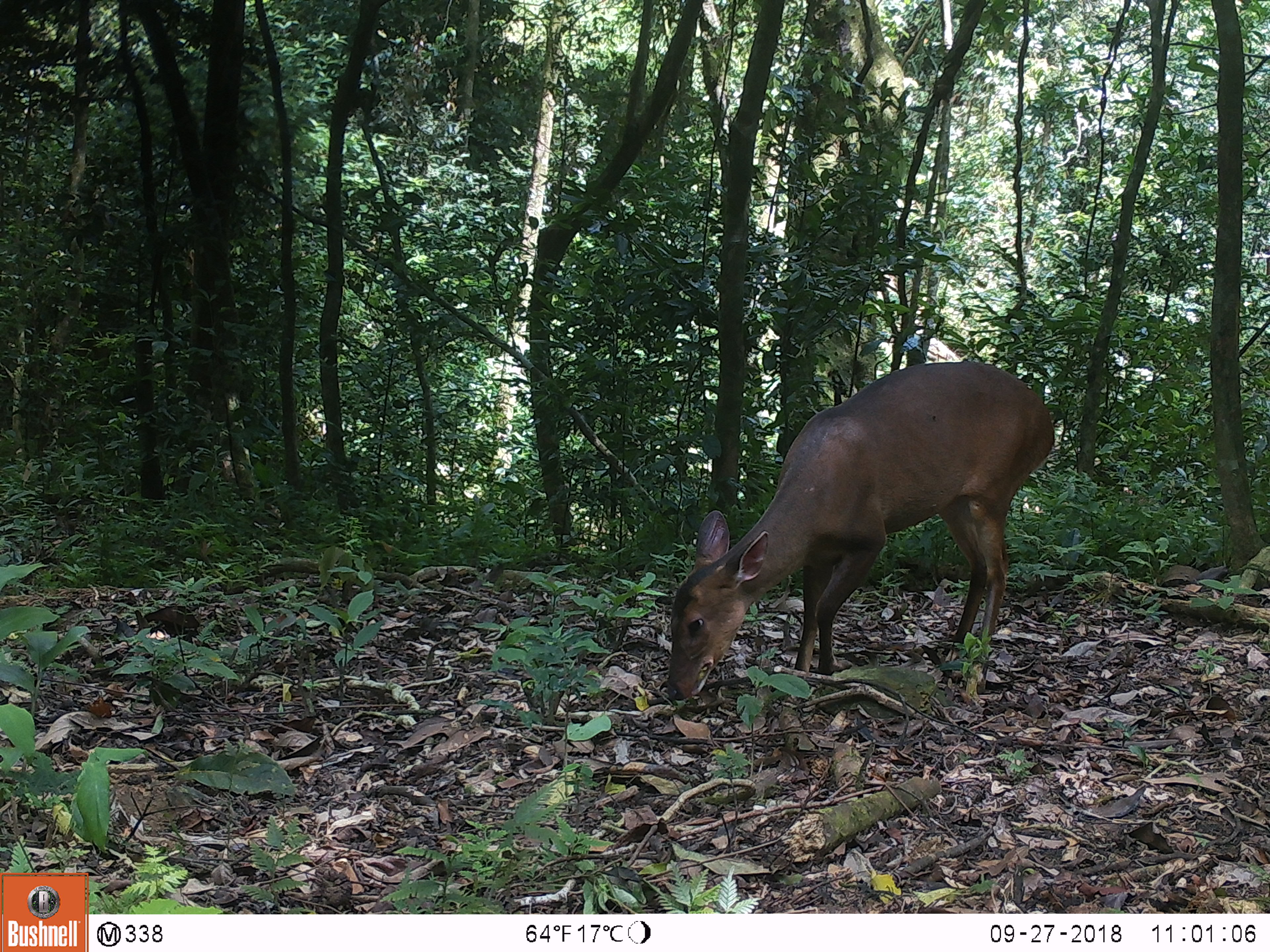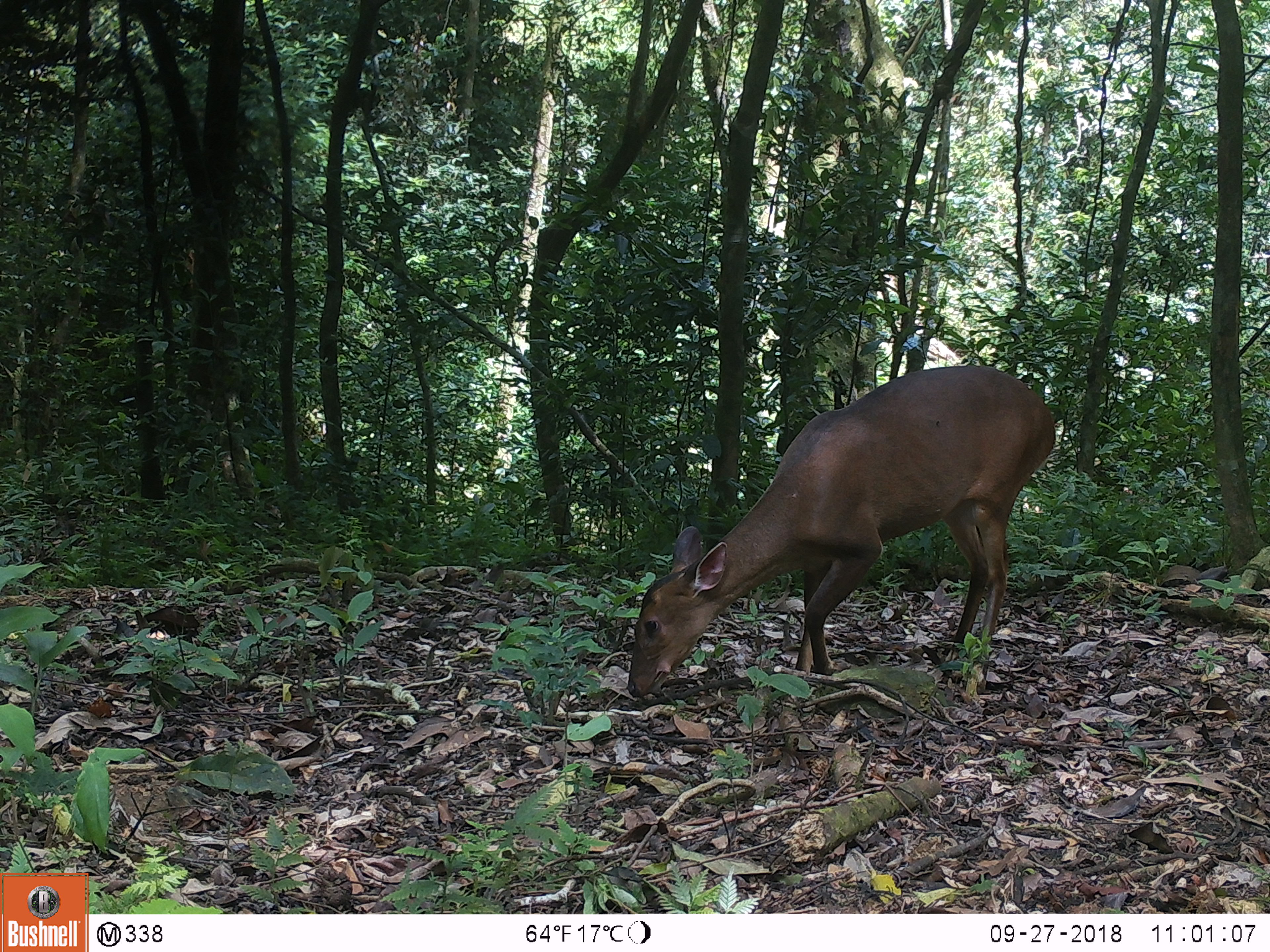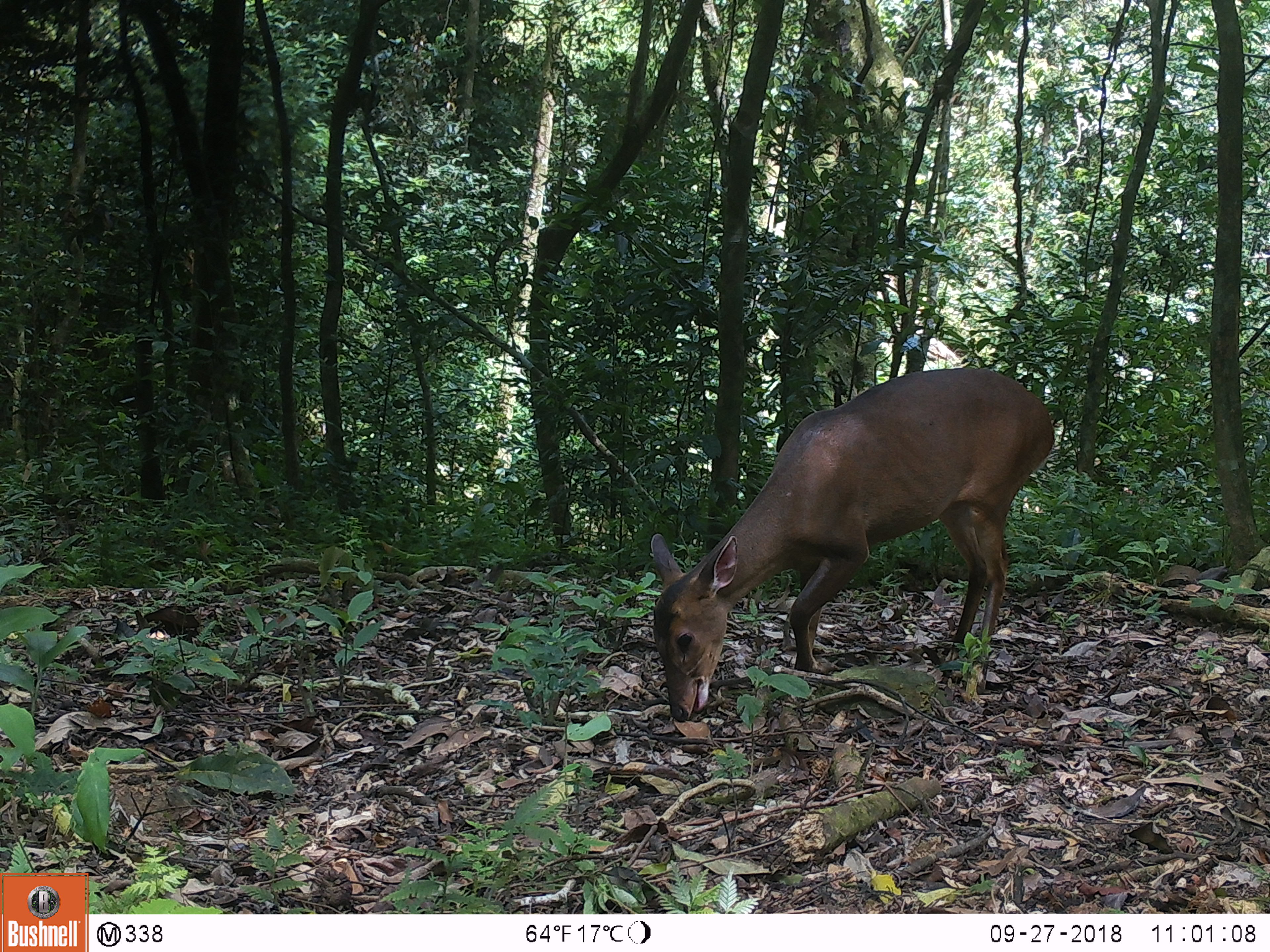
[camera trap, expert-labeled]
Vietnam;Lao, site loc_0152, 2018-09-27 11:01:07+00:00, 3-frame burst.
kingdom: Animalia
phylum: Chordata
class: Mammalia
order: Artiodactyla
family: Cervidae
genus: Muntiacus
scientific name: Muntiacus vuquangensis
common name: large-antlered muntjac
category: large antlered muntjac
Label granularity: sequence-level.